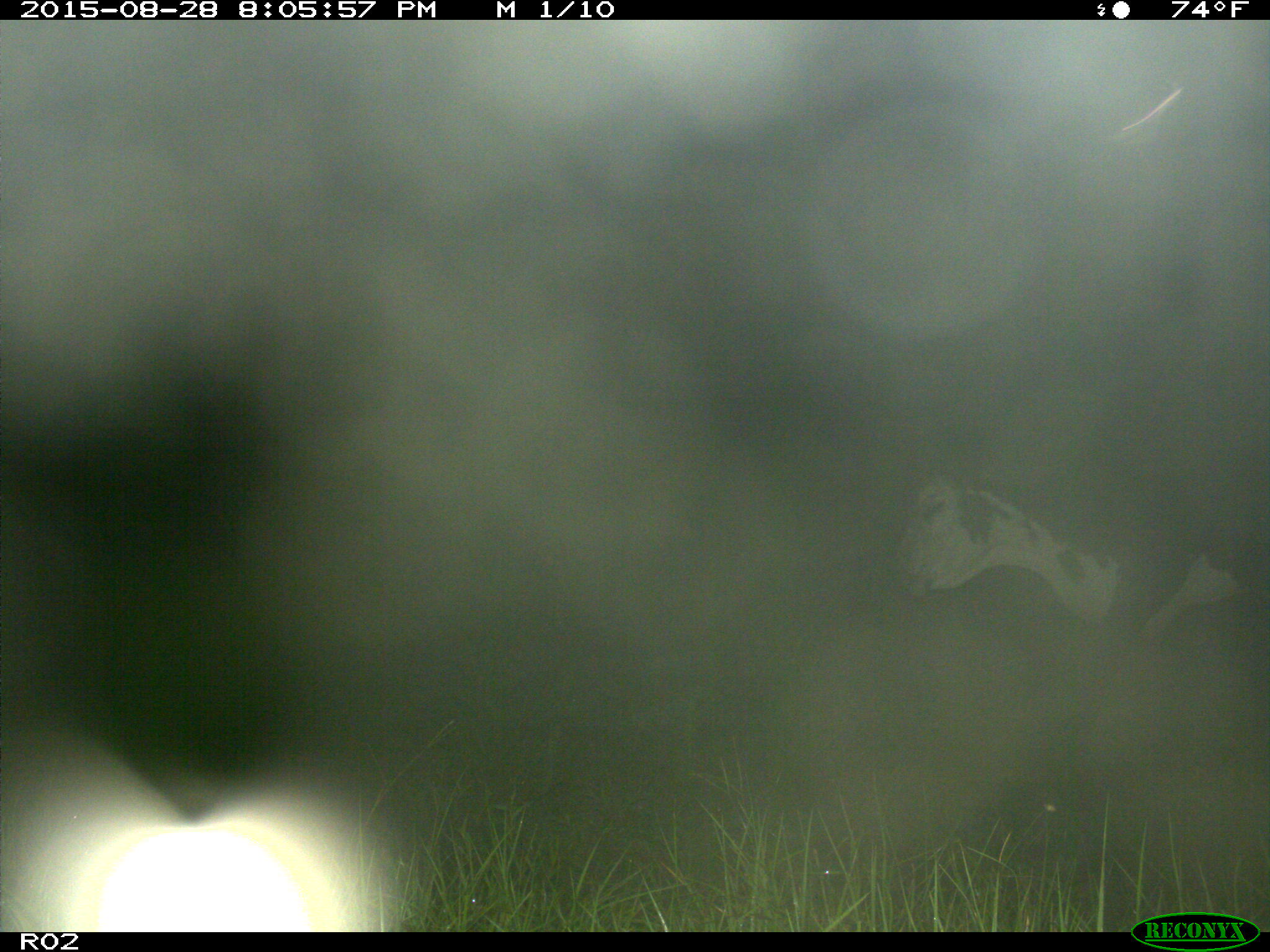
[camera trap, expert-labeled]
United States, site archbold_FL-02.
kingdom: Animalia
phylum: Chordata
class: Mammalia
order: Artiodactyla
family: Bovidae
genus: Bos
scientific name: Bos taurus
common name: domestic cow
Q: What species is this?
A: Bos taurus (domestic cow).